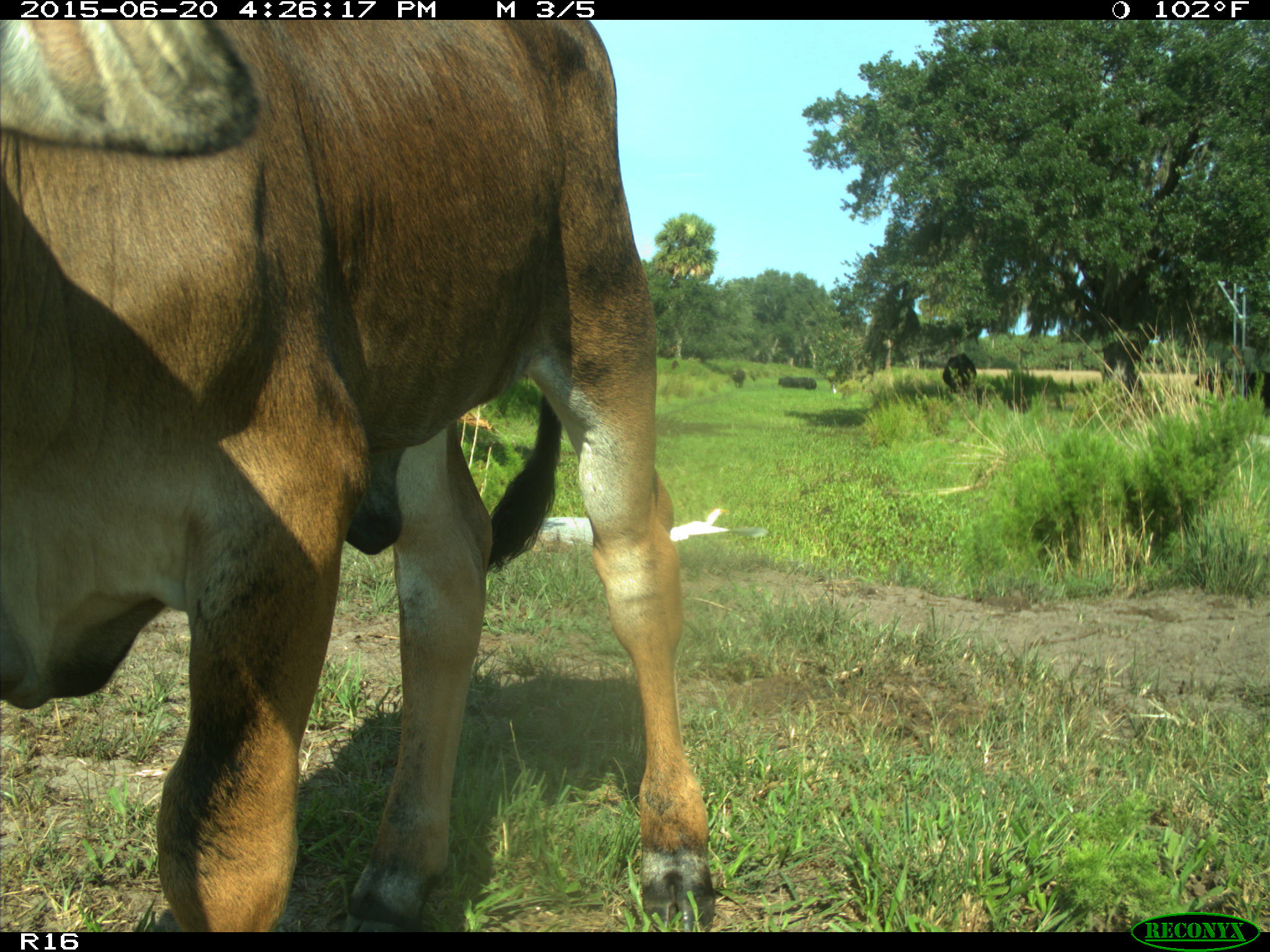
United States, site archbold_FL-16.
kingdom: Animalia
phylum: Chordata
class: Mammalia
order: Artiodactyla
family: Bovidae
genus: Bos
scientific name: Bos taurus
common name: domestic cow